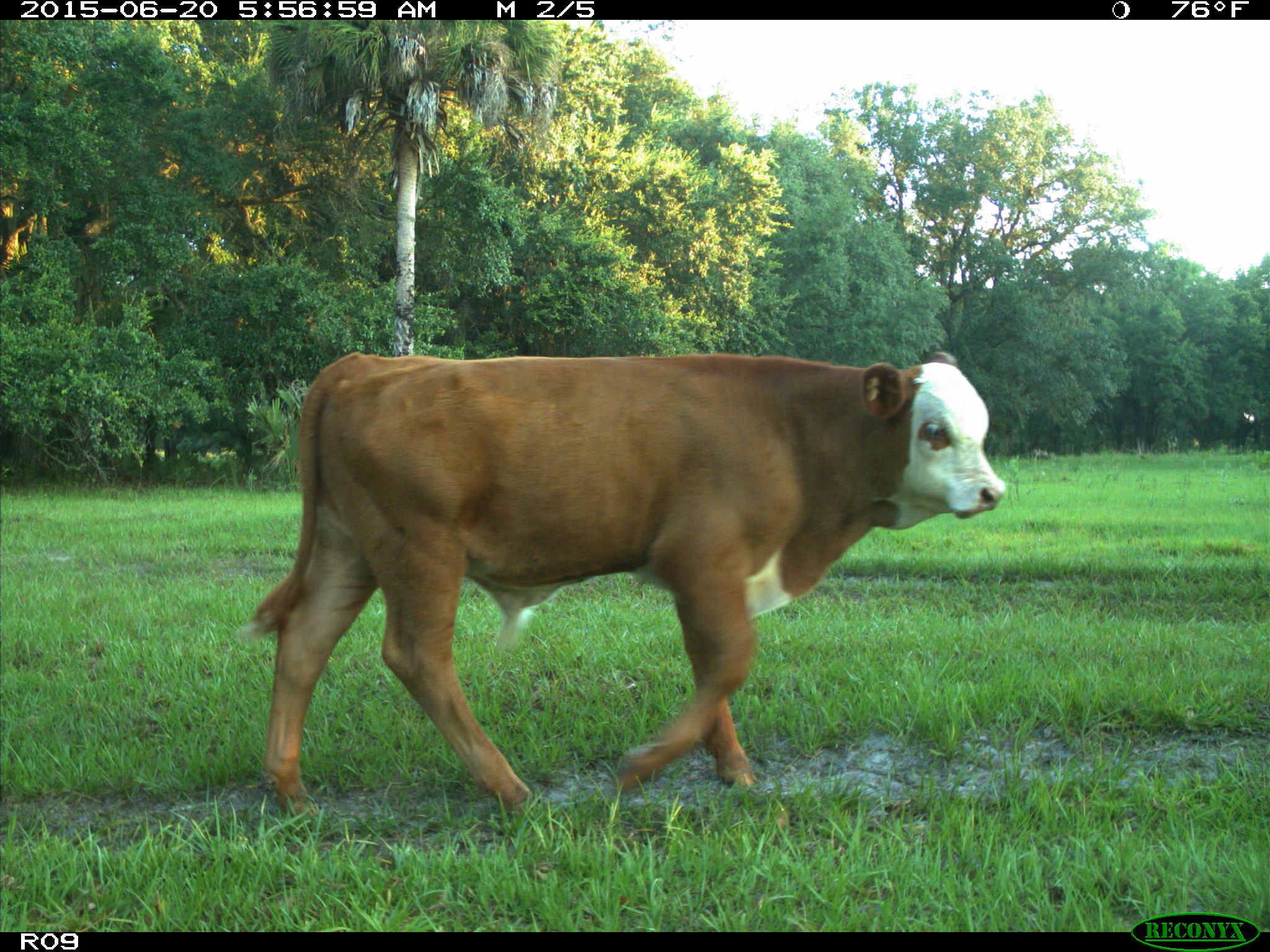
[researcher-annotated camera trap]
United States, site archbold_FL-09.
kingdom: Animalia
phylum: Chordata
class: Mammalia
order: Artiodactyla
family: Bovidae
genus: Bos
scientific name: Bos taurus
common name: domestic cow